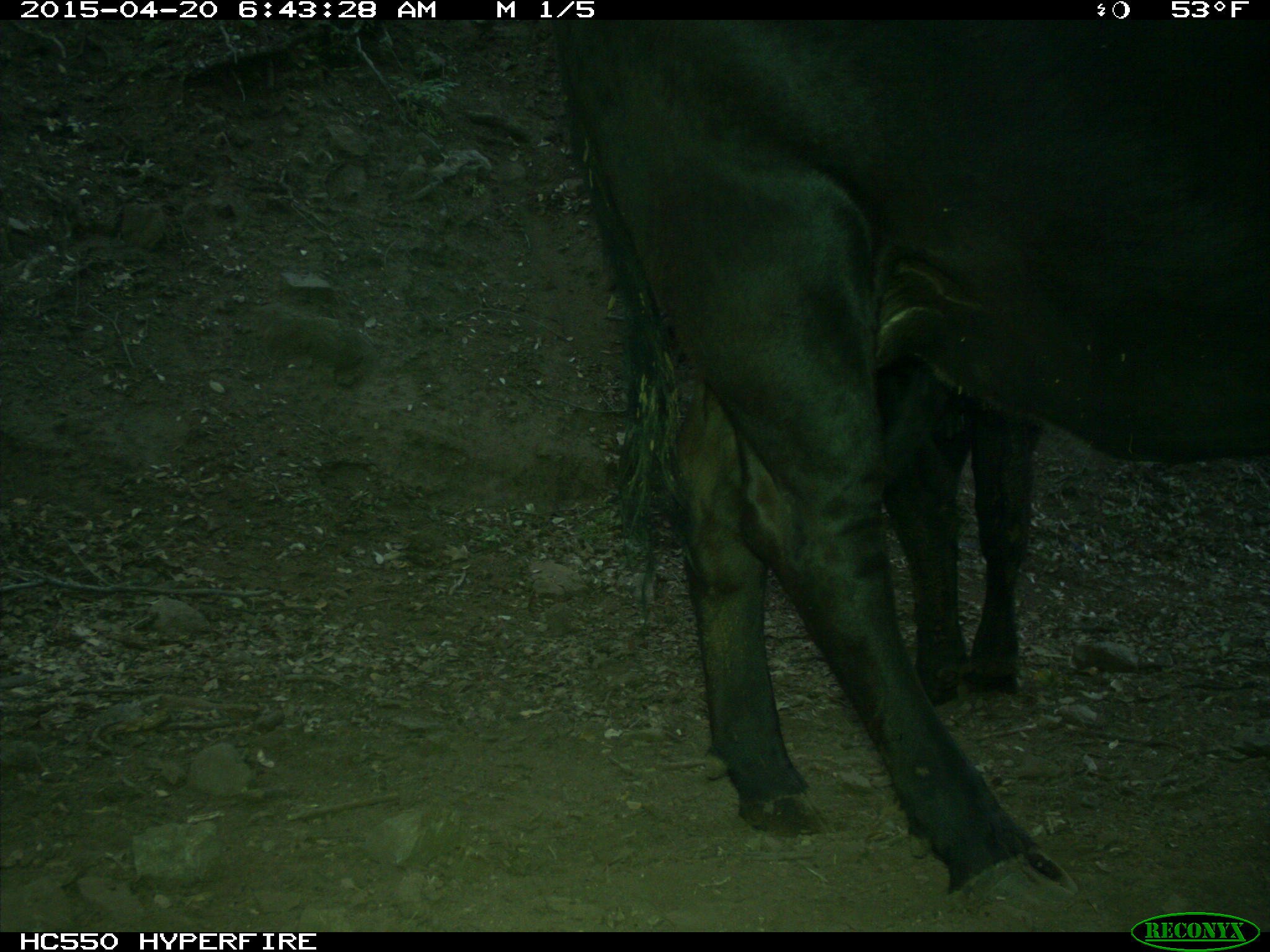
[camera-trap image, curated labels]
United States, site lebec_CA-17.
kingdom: Animalia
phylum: Chordata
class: Mammalia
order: Artiodactyla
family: Bovidae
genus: Bos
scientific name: Bos taurus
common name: domestic cow